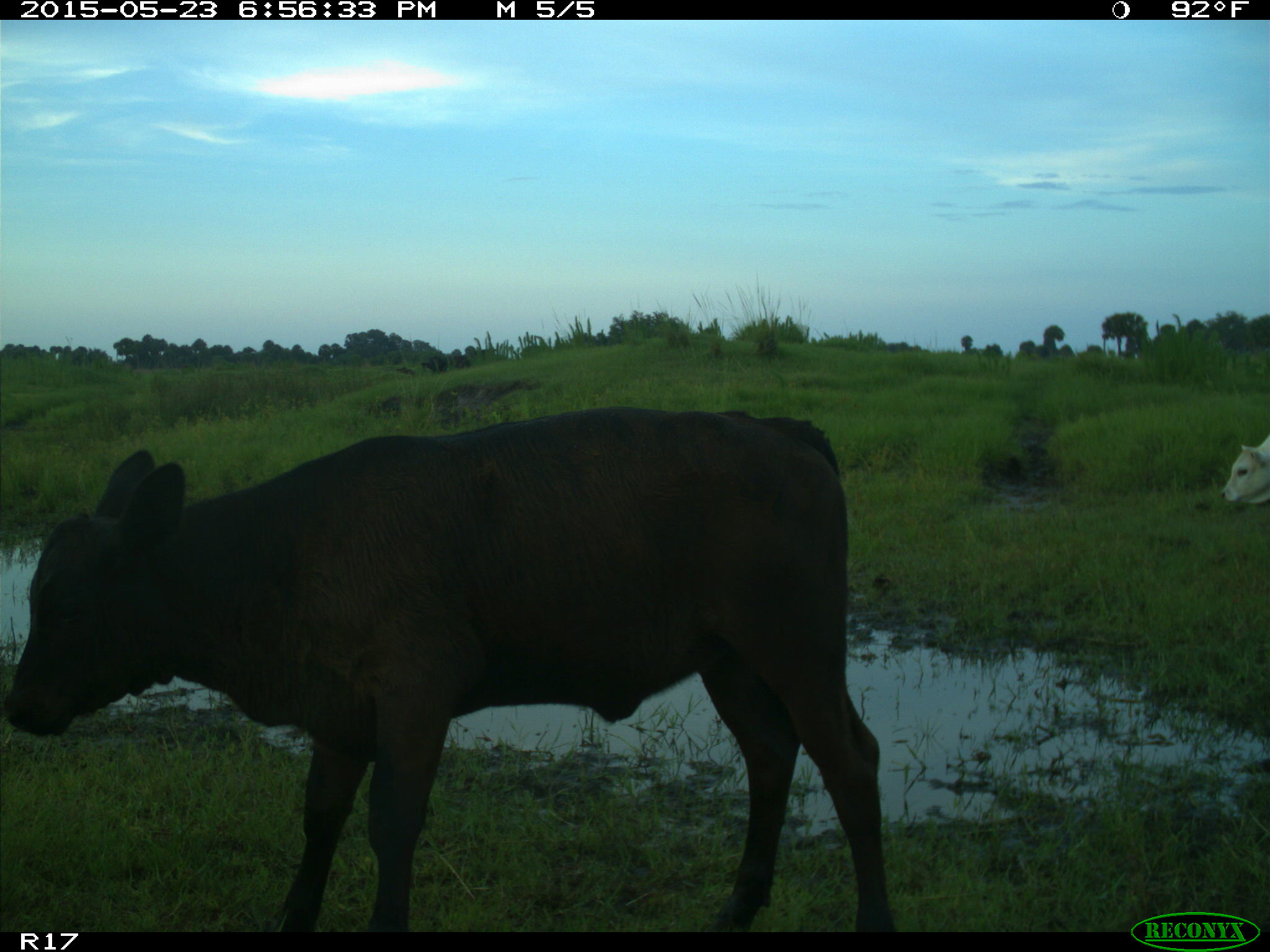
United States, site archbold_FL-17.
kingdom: Animalia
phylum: Chordata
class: Mammalia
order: Artiodactyla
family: Bovidae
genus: Bos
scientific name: Bos taurus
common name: domestic cow